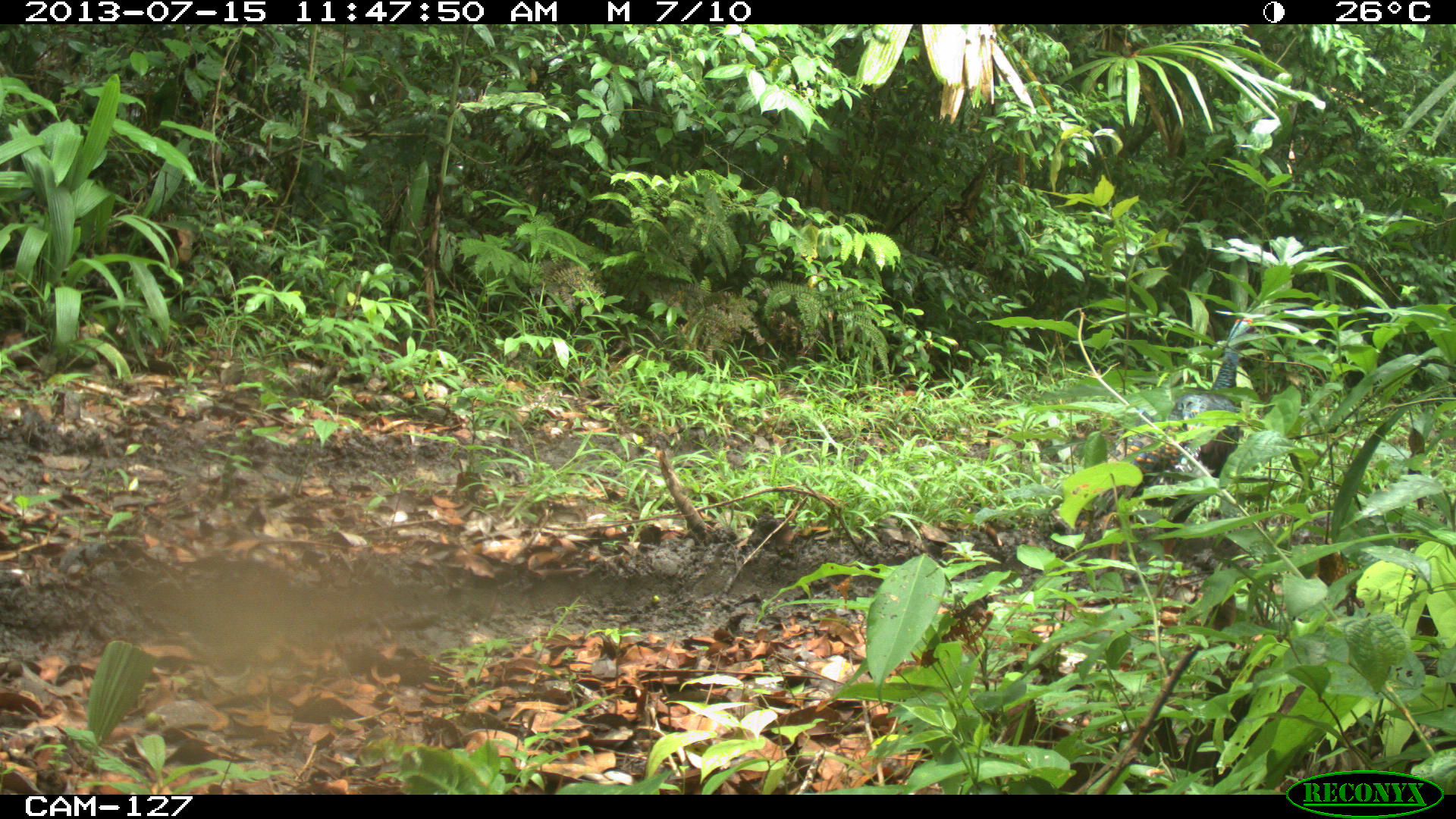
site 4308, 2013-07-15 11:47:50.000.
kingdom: Animalia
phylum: Chordata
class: Aves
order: Galliformes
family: Phasianidae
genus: Meleagris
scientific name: Meleagris ocellata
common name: ocellated turkey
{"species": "Meleagris ocellata (ocellated turkey)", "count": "2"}